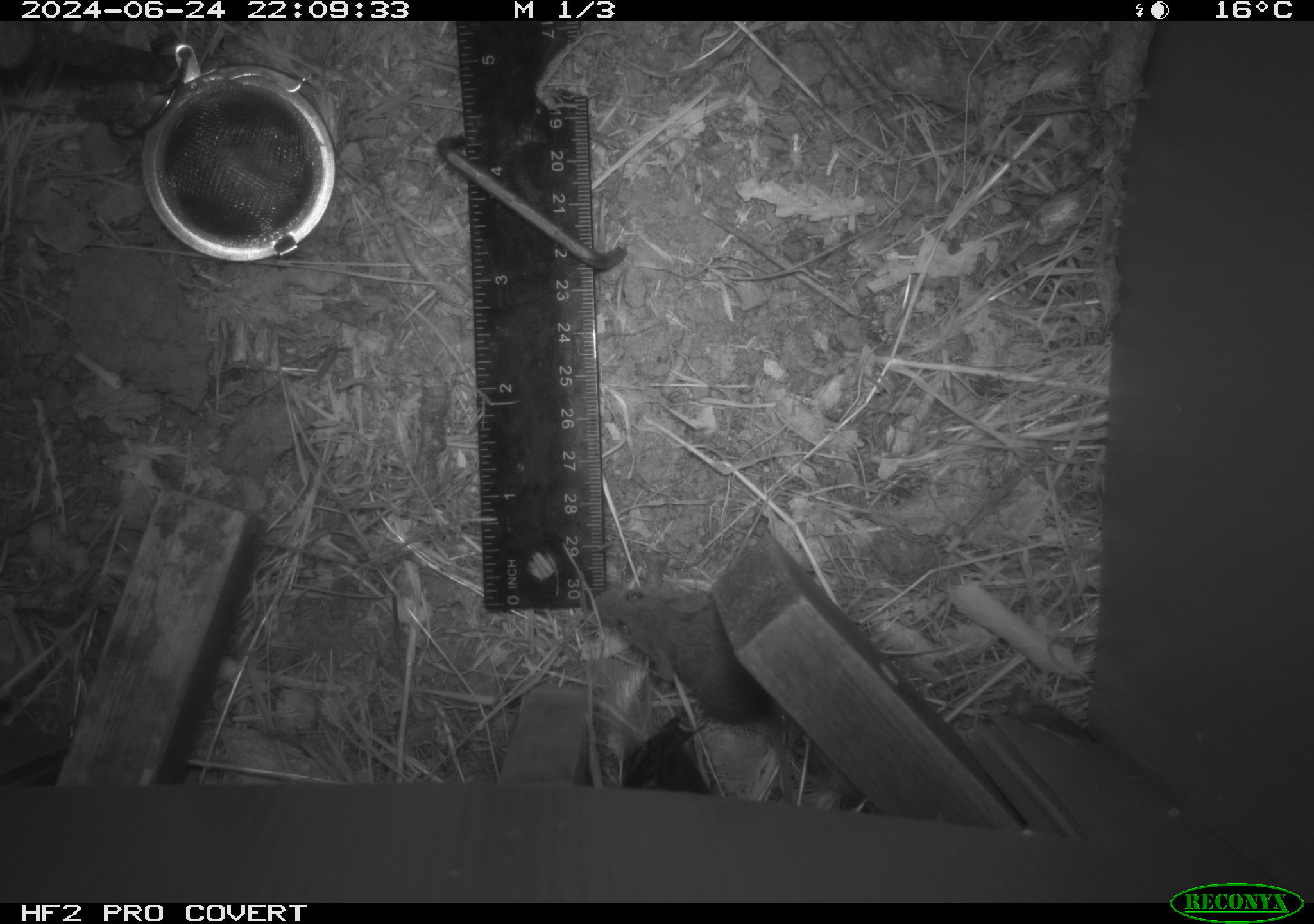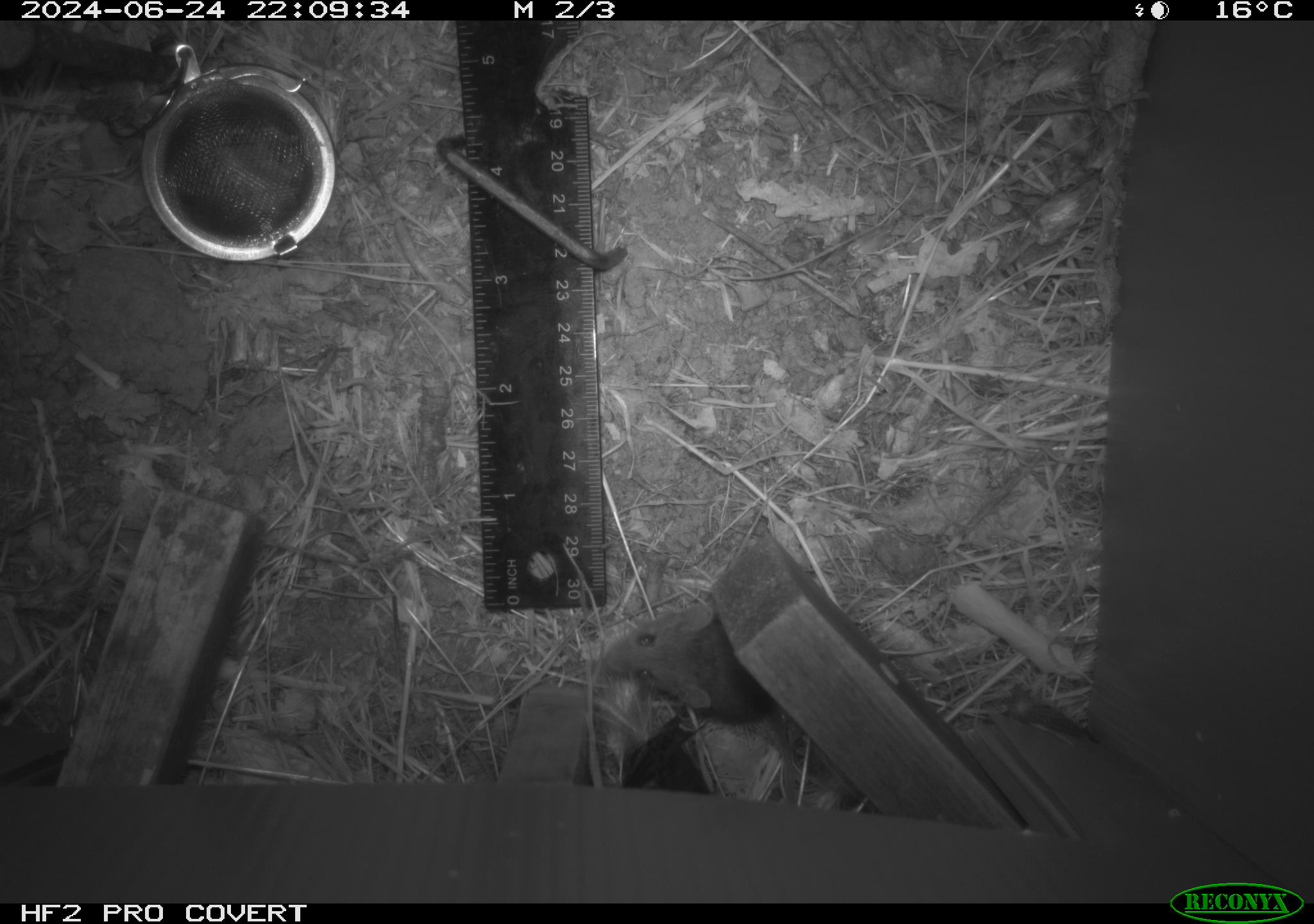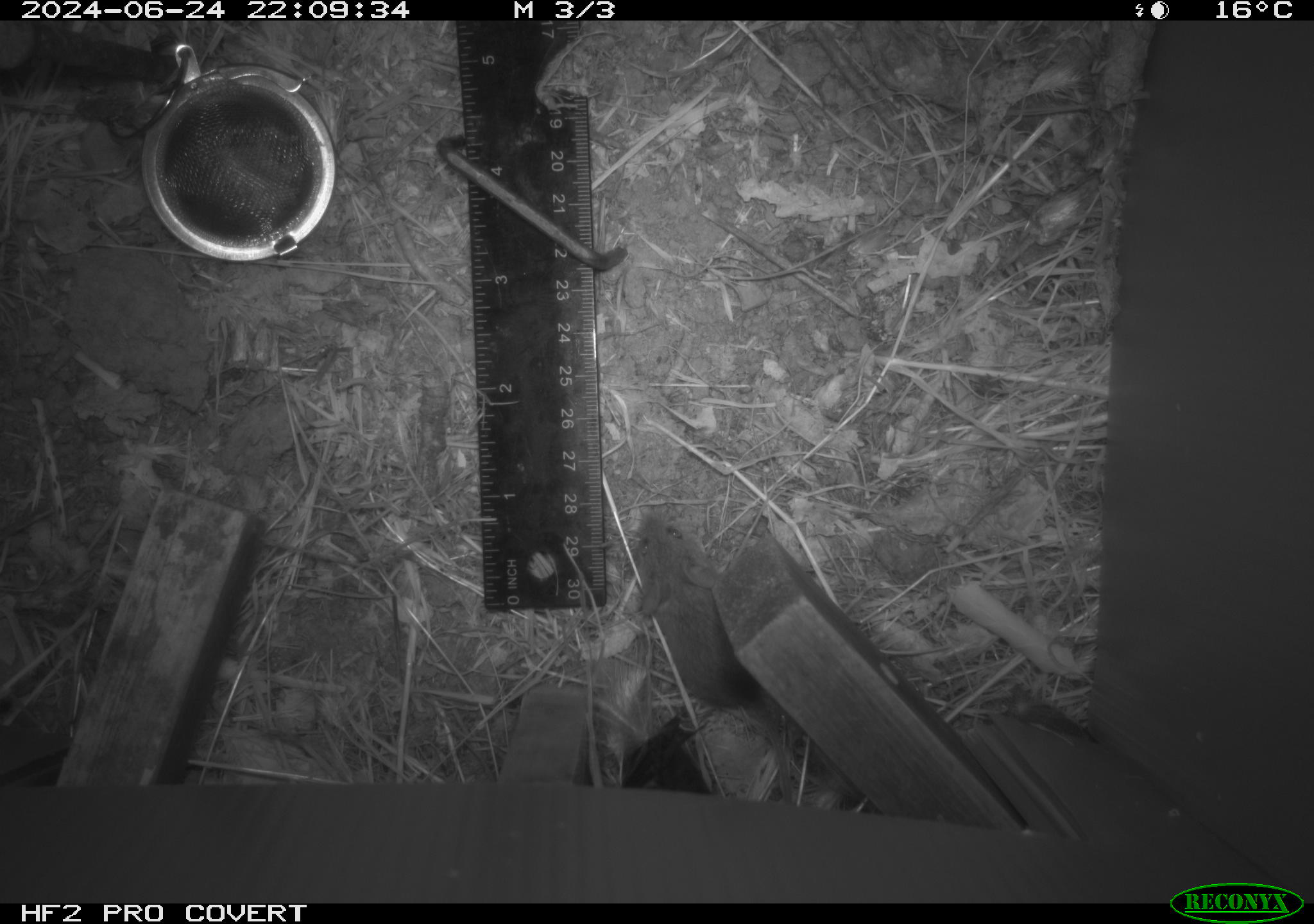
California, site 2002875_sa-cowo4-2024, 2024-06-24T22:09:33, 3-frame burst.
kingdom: Animalia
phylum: Chordata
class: Mammalia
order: Rodentia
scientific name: Rodentia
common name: mouse species